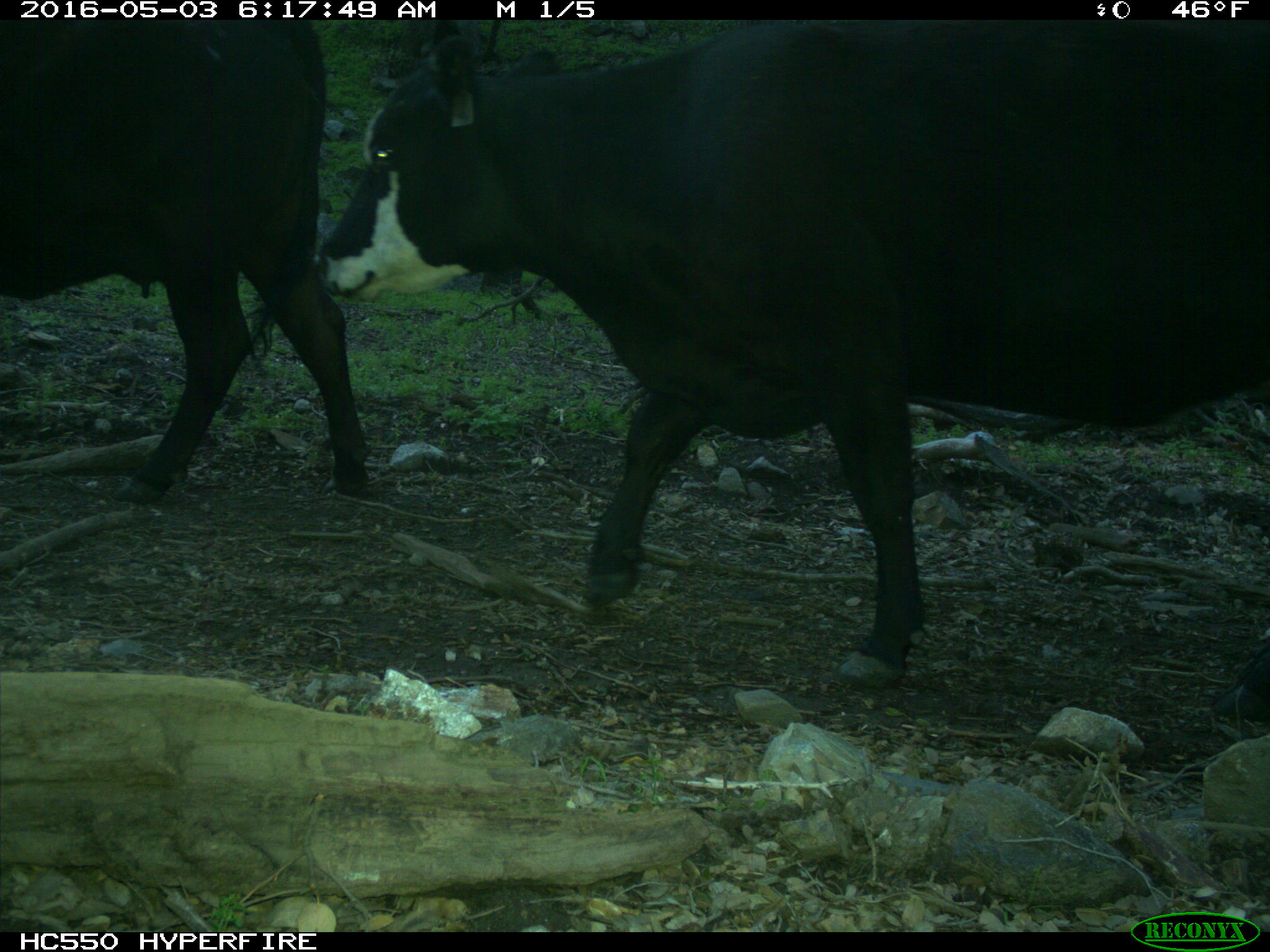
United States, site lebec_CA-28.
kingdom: Animalia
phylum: Chordata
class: Mammalia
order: Artiodactyla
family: Bovidae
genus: Bos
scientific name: Bos taurus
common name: domestic cow